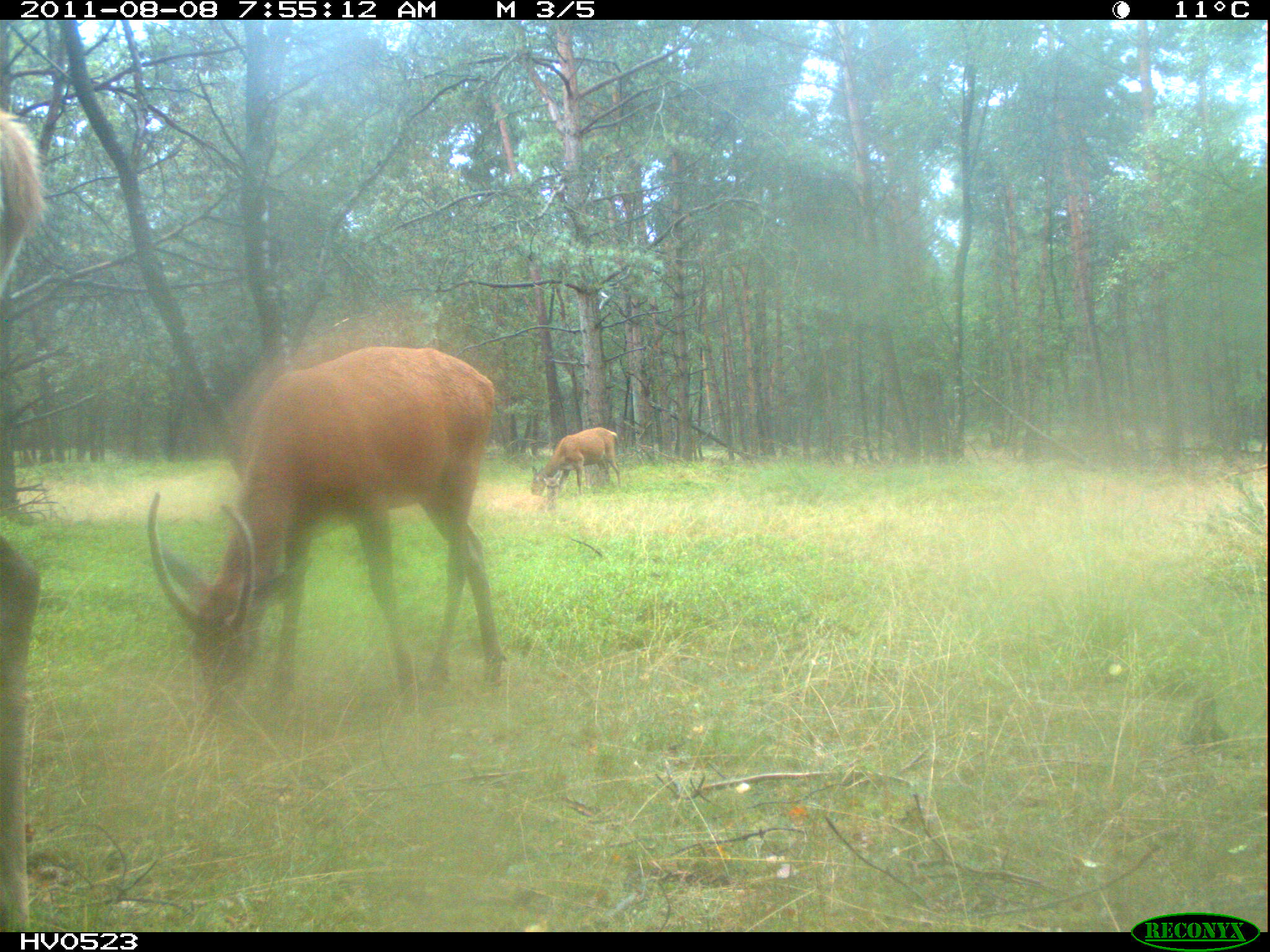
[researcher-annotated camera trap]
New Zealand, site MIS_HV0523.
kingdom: Animalia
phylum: Chordata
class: Mammalia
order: Artiodactyla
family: Cervidae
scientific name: Cervidae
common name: deer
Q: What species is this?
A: Deer (Cervidae).